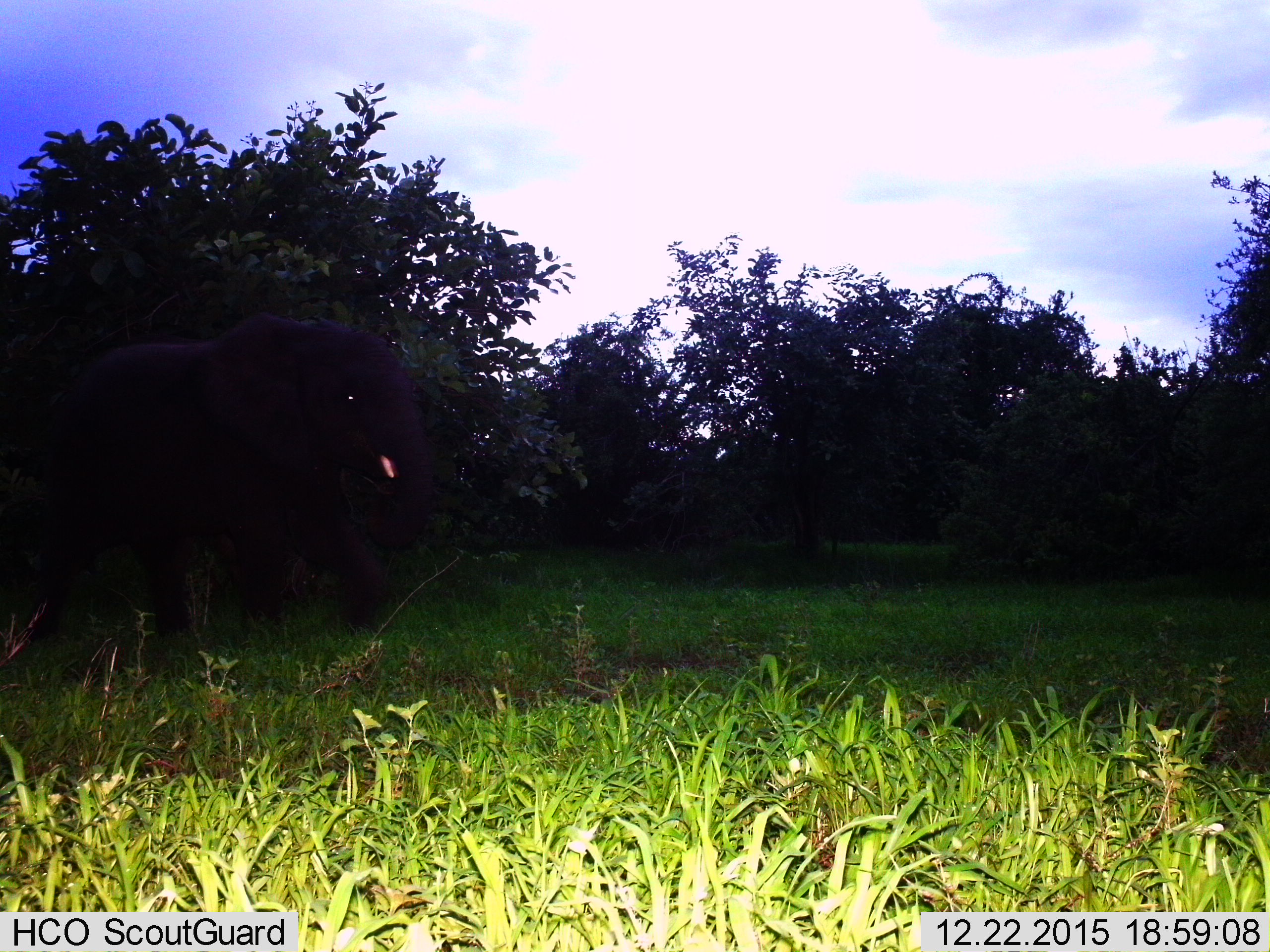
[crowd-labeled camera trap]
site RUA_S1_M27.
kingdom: Animalia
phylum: Chordata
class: Mammalia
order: Proboscidea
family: Elephantidae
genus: Loxodonta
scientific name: Loxodonta africana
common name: african bush elephant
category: elephant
Elephant (african bush elephant) (Loxodonta africana), count 1. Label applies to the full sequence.